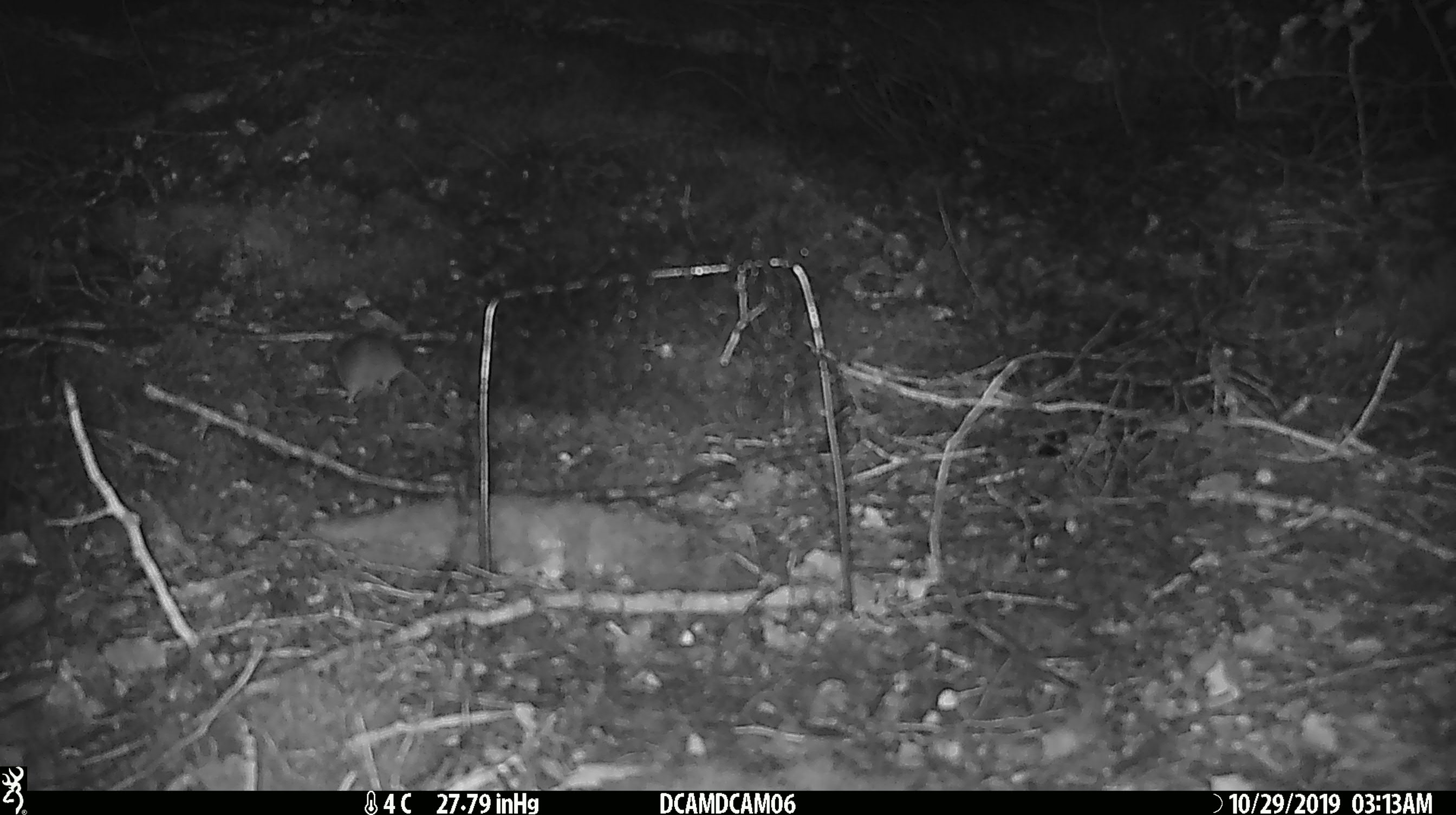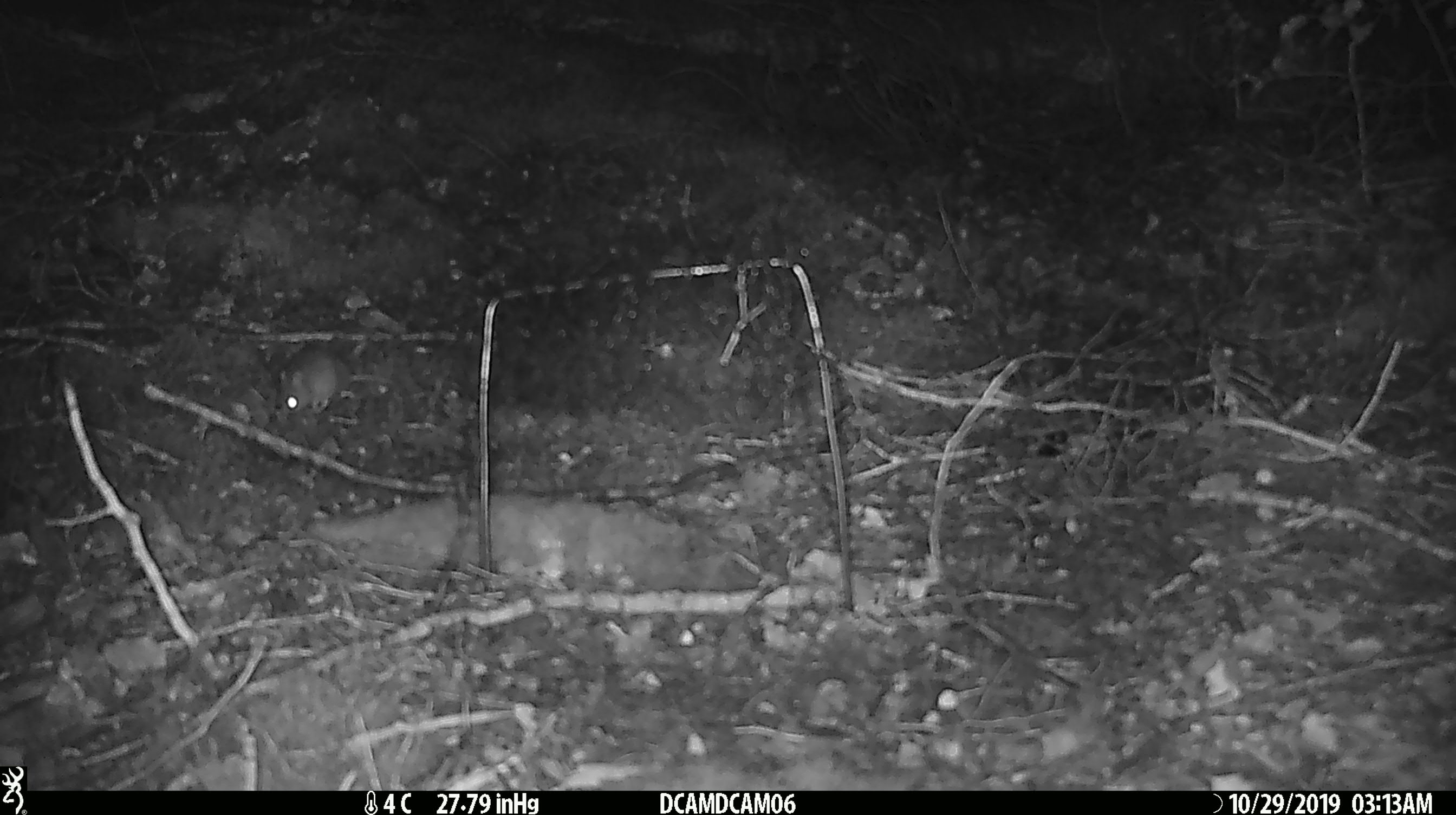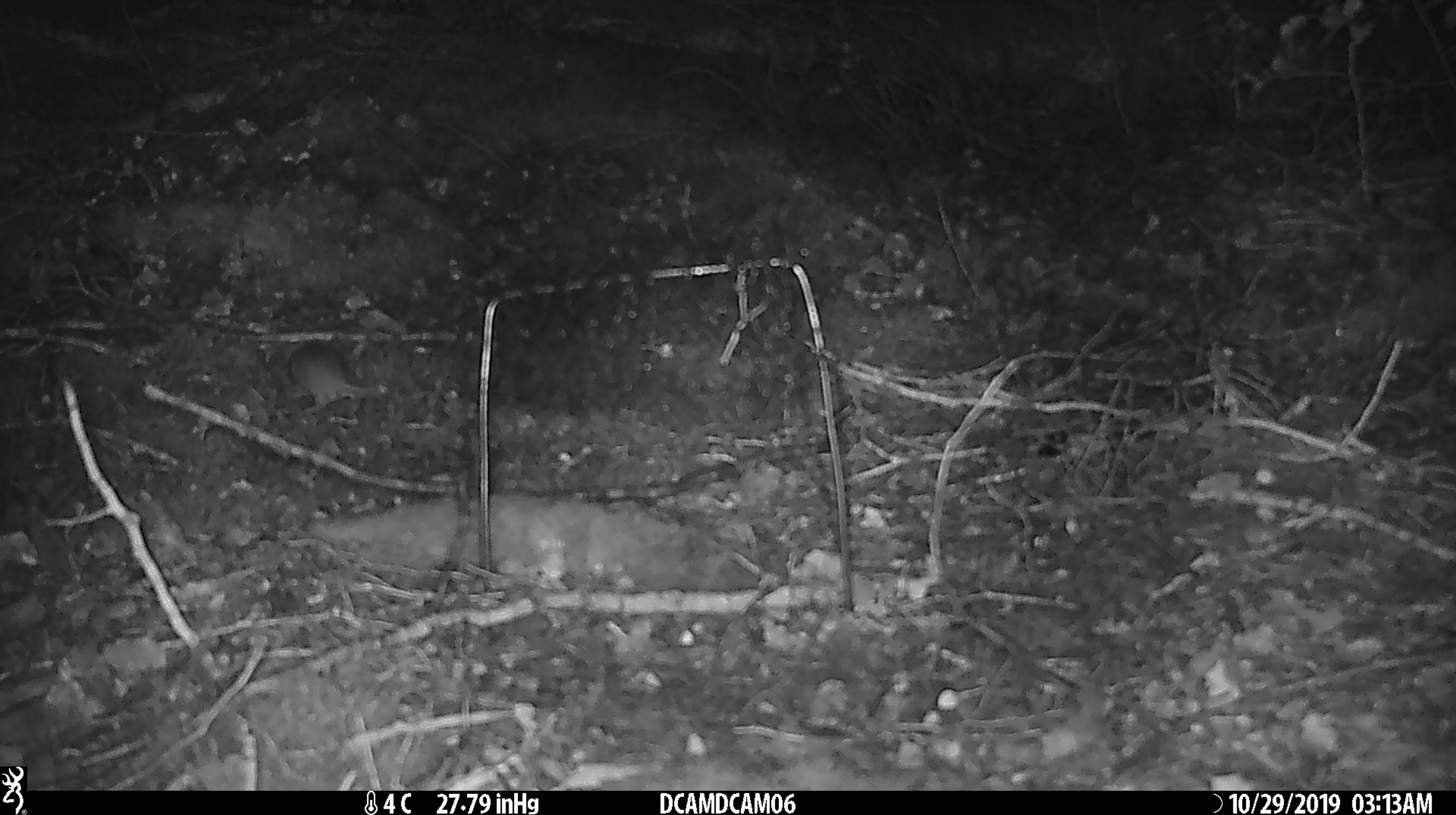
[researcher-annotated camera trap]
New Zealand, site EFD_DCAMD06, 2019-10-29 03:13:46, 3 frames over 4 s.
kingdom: Animalia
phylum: Chordata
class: Mammalia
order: Rodentia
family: Muridae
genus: Mus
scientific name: Mus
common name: mouse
Mouse (Mus).